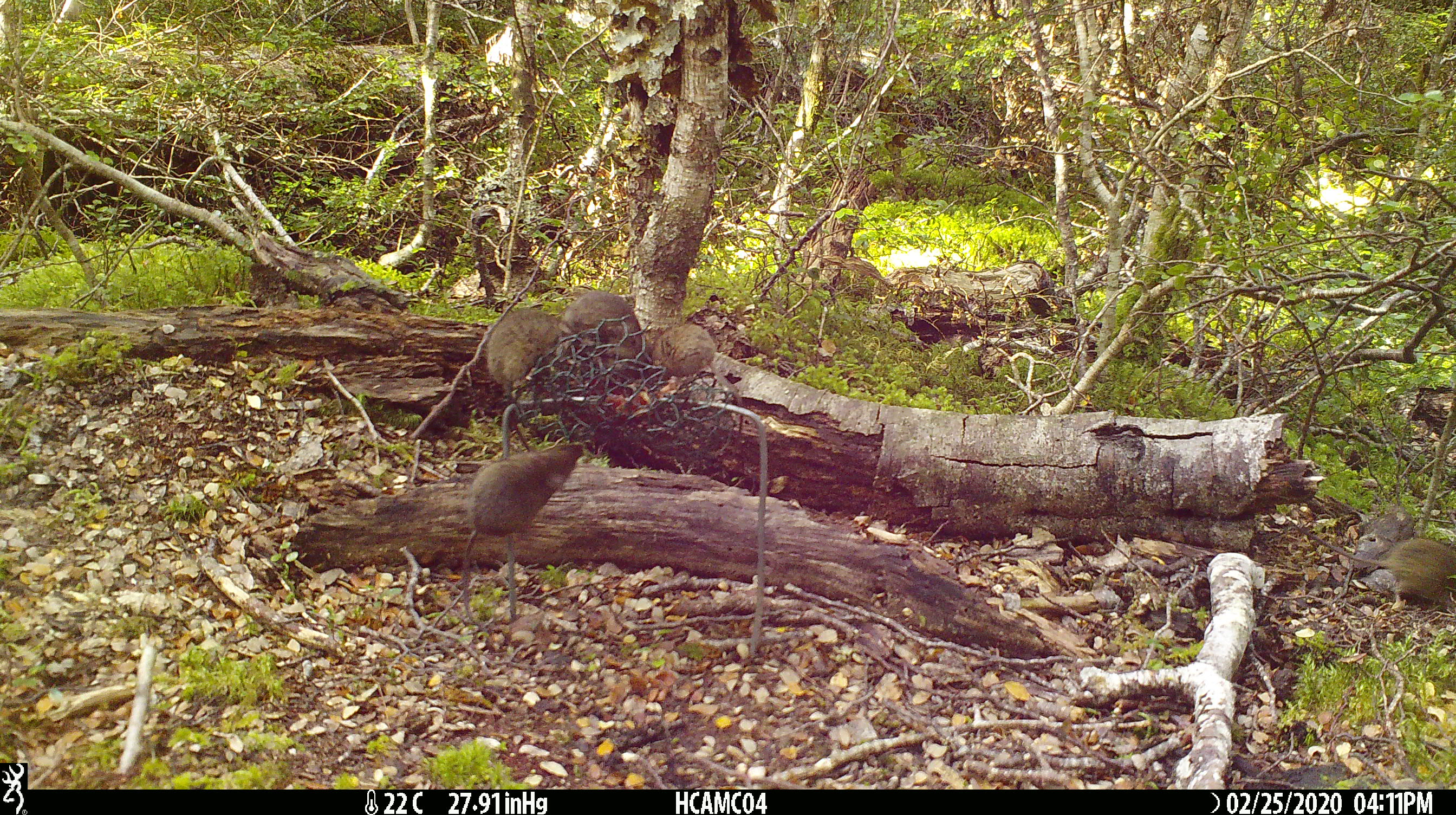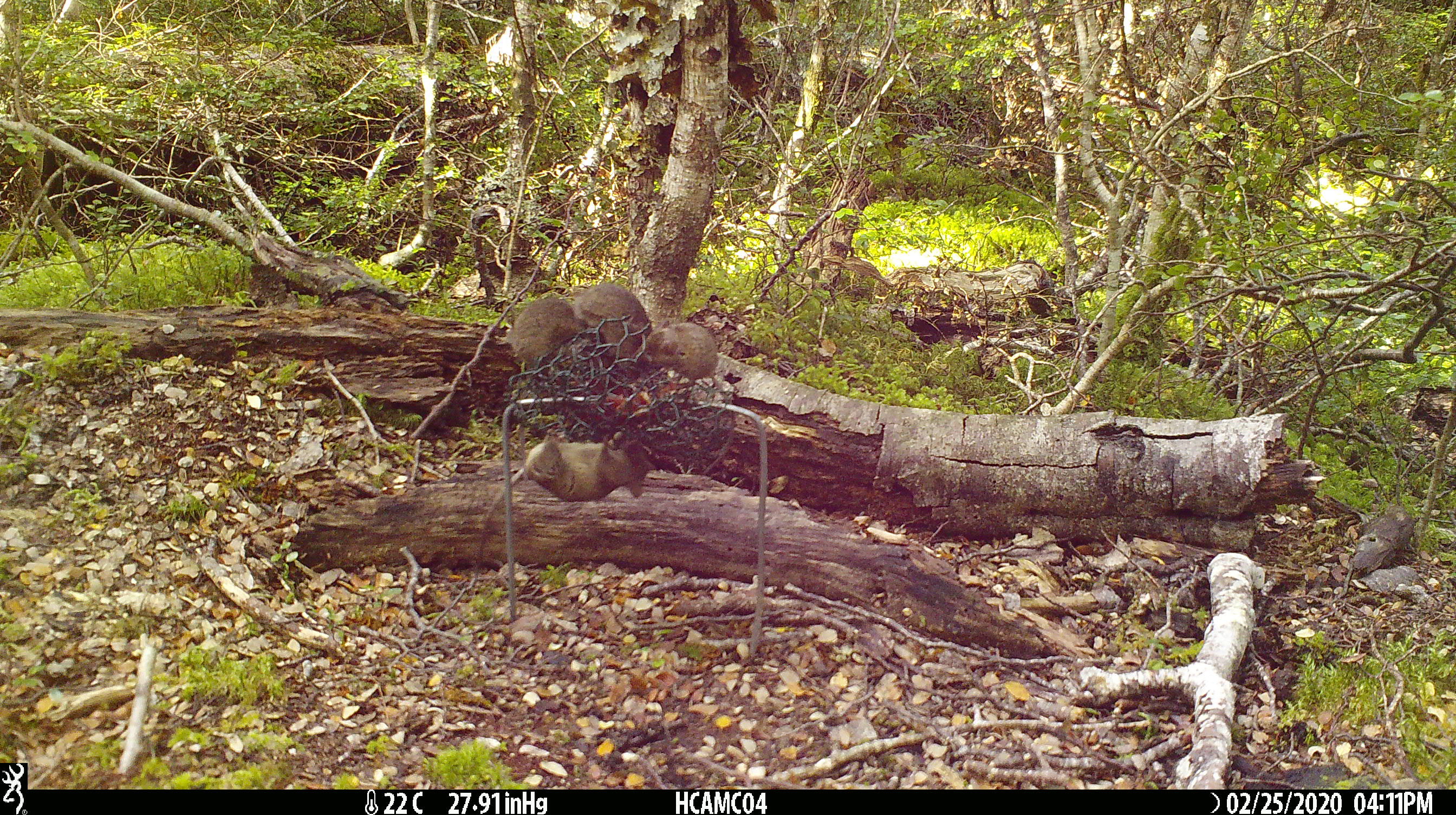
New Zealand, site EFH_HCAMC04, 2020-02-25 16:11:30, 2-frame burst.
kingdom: Animalia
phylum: Chordata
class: Mammalia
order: Rodentia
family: Muridae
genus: Mus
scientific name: Mus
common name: mouse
Mouse (Mus).